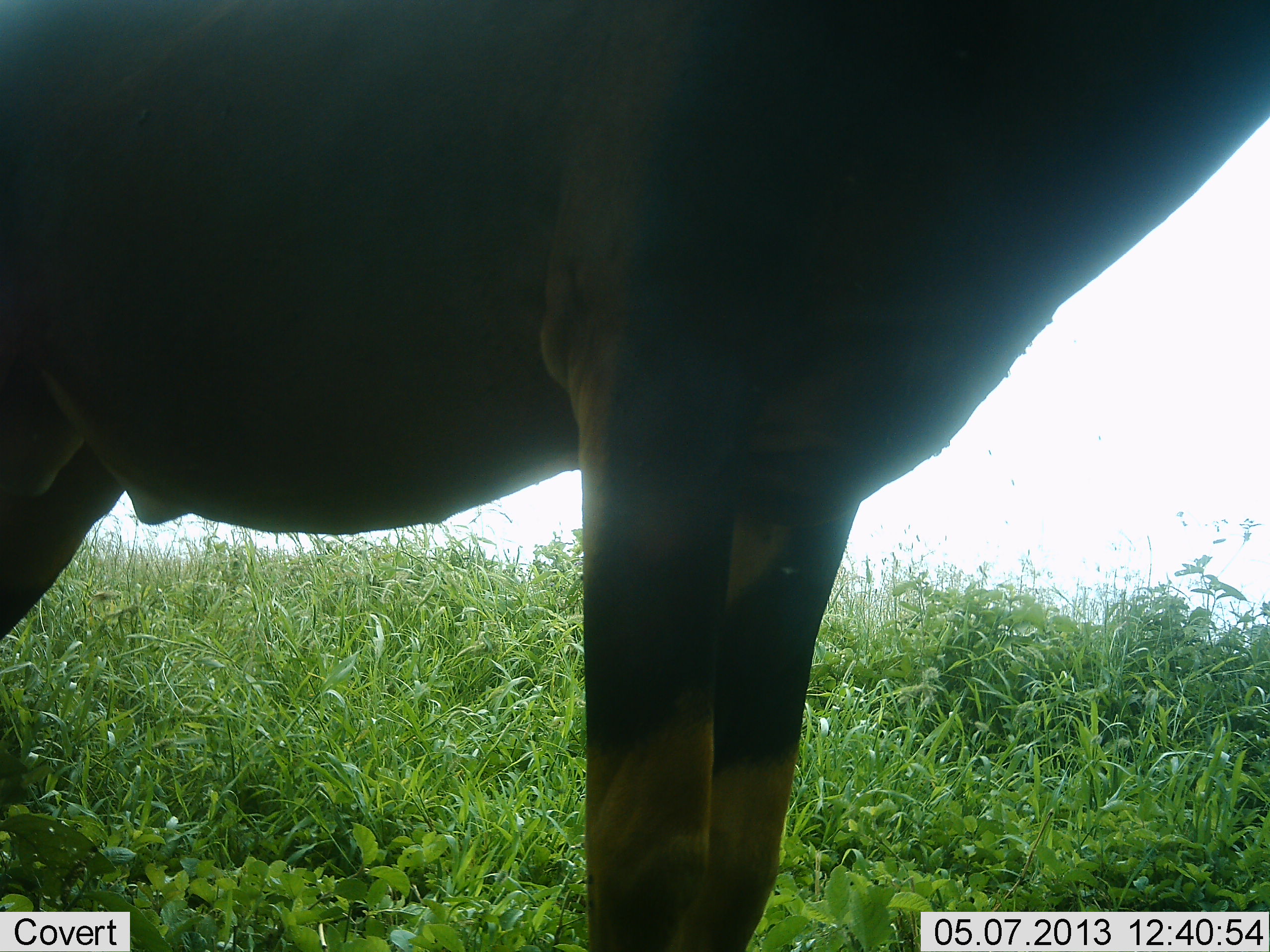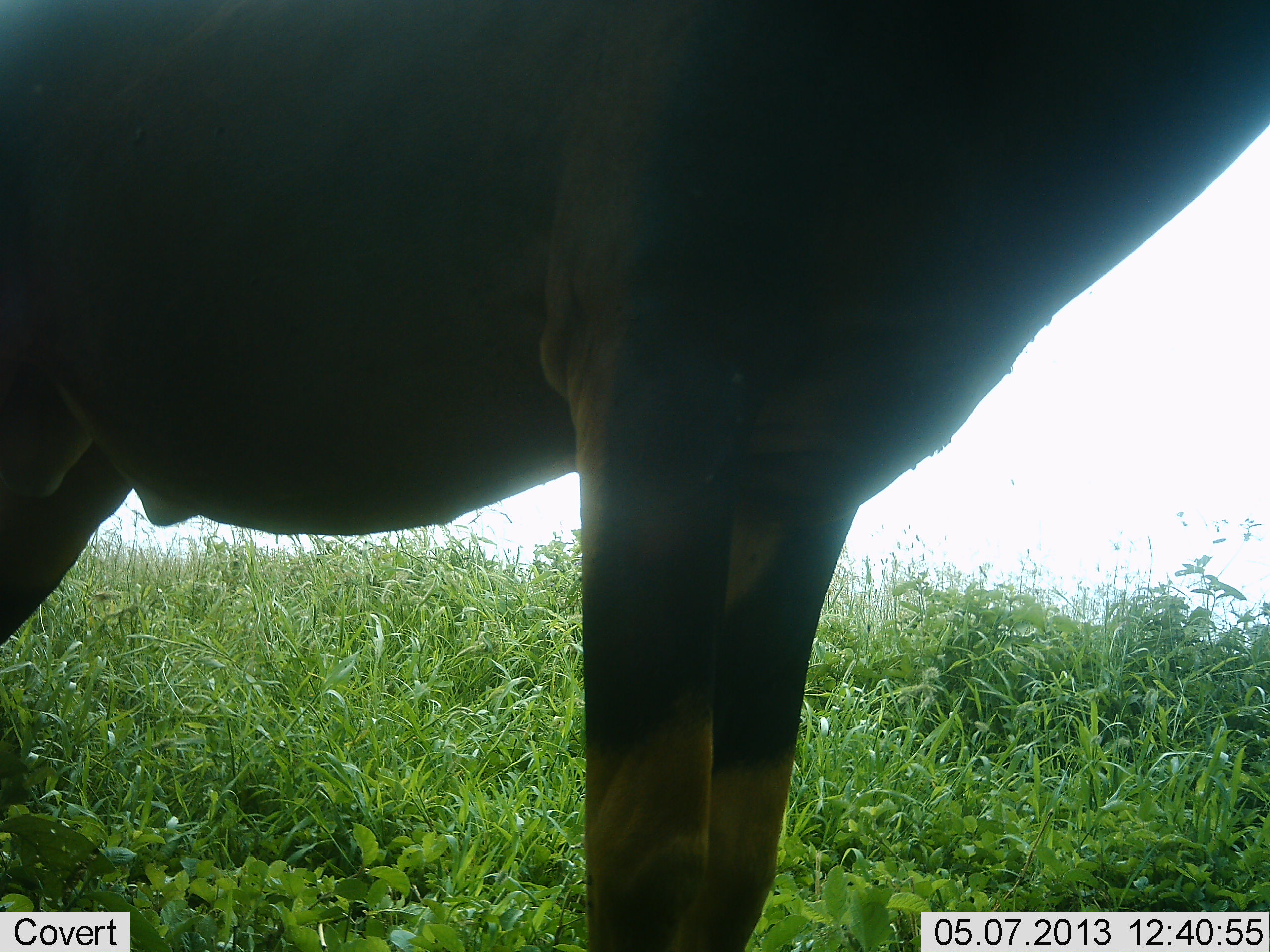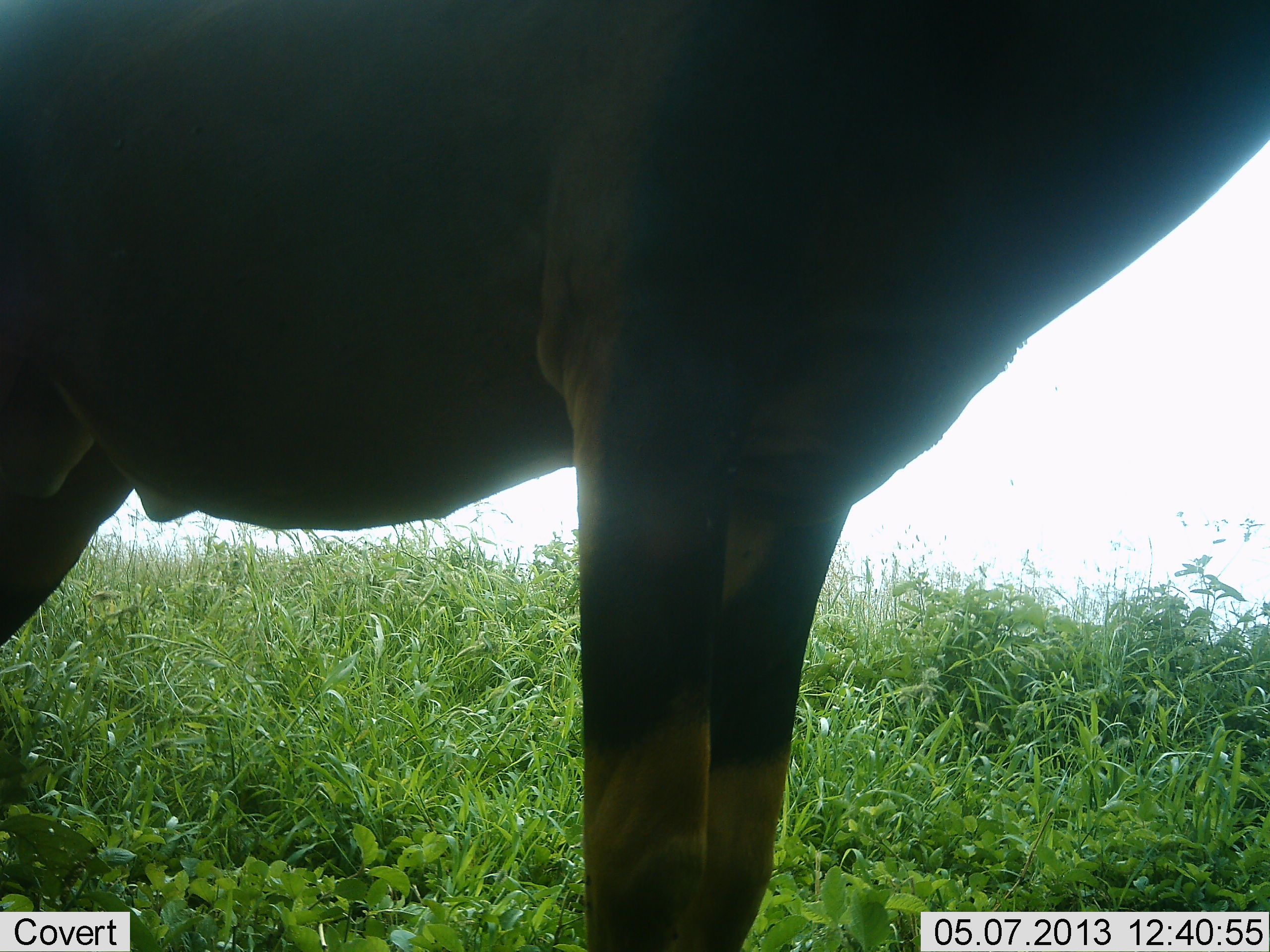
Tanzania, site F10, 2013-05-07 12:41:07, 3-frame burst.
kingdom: Animalia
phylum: Chordata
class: Mammalia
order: Artiodactyla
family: Bovidae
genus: Damaliscus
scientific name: Damaliscus lunatus jimela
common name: topi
Topi (Damaliscus lunatus jimela), count 1. Behavior (volunteer vote fractions): standing 100%, resting 0%, moving 0%, interacting 0%. Young present (vote fraction): 0%. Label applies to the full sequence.